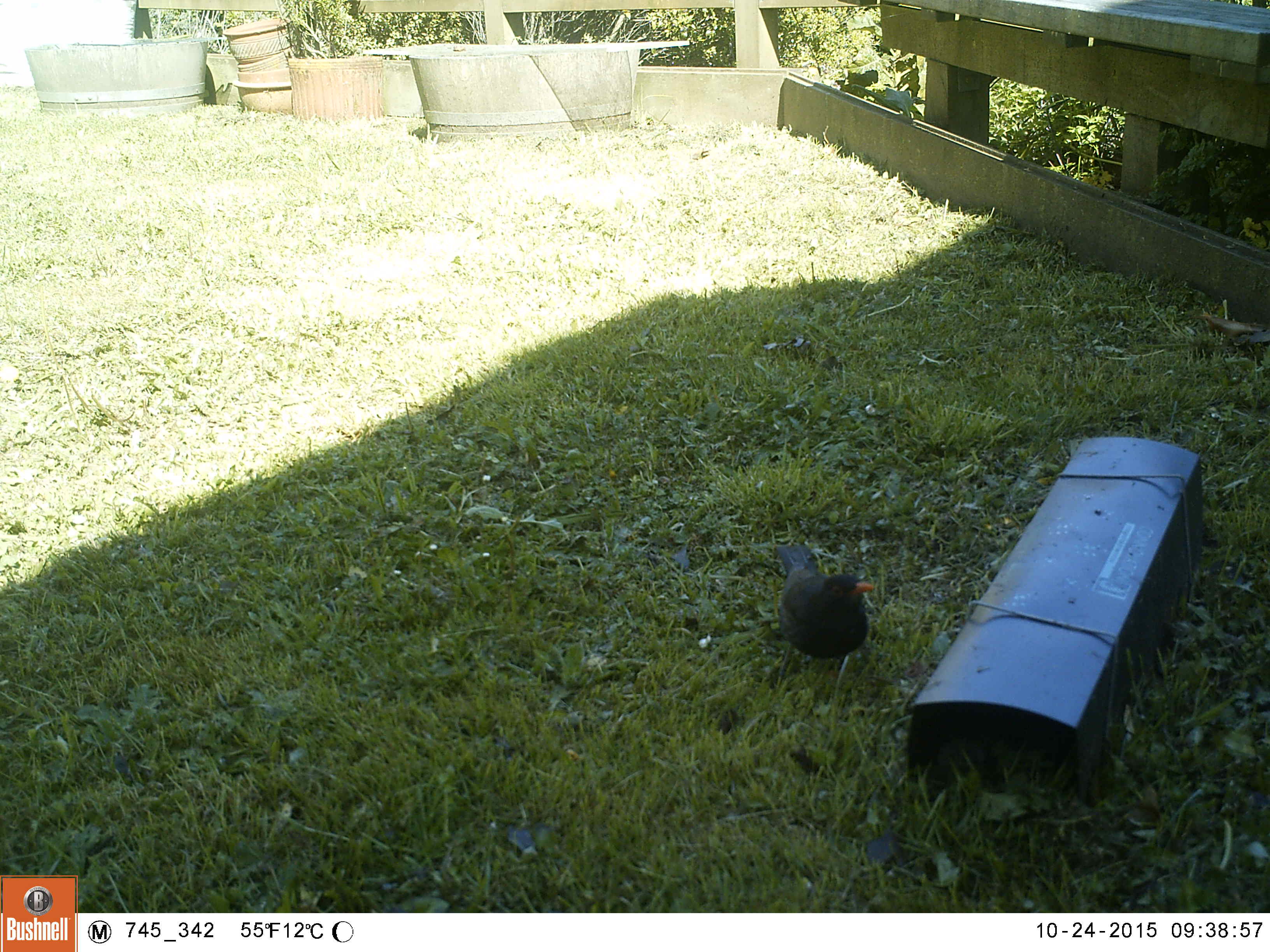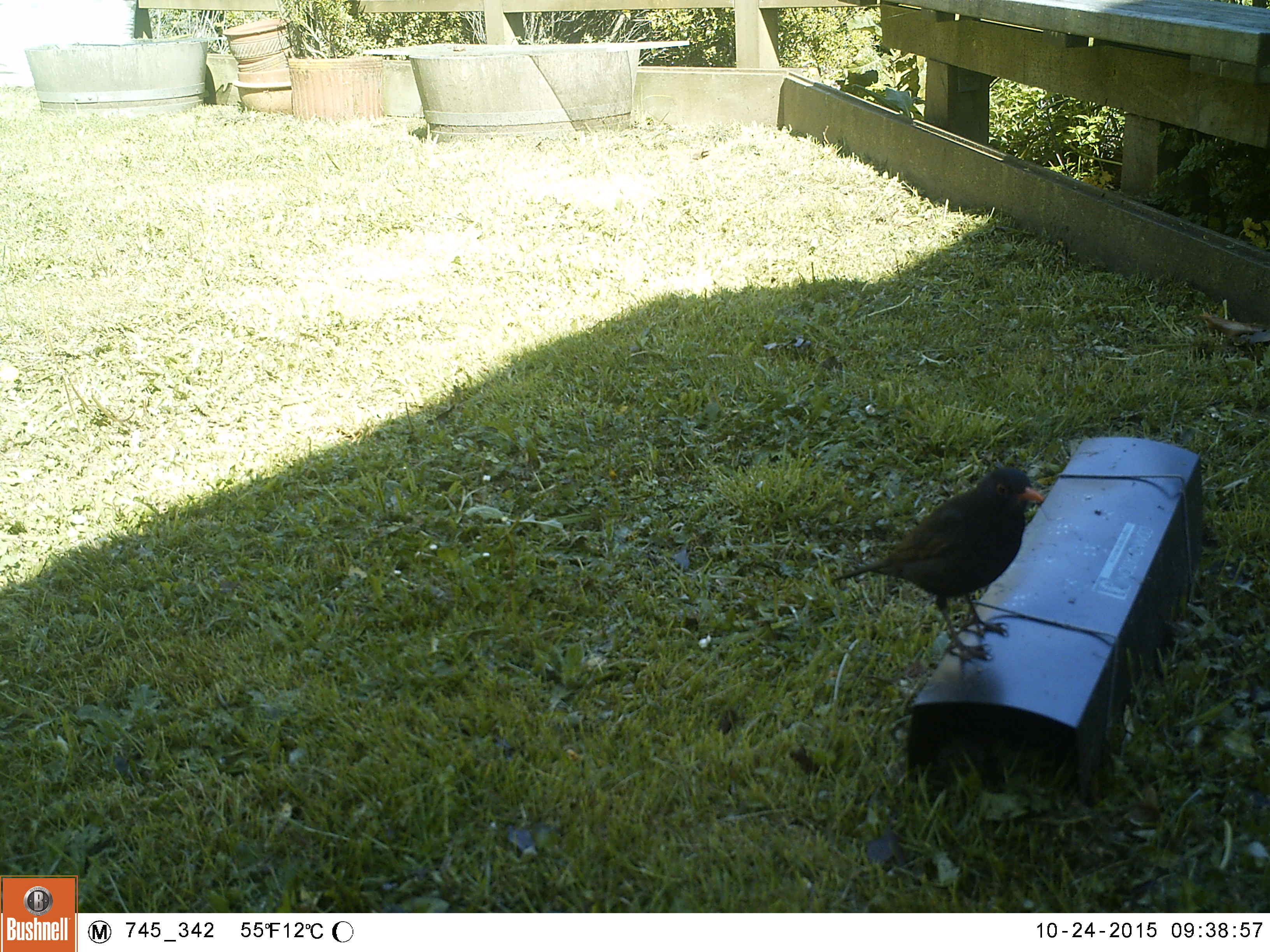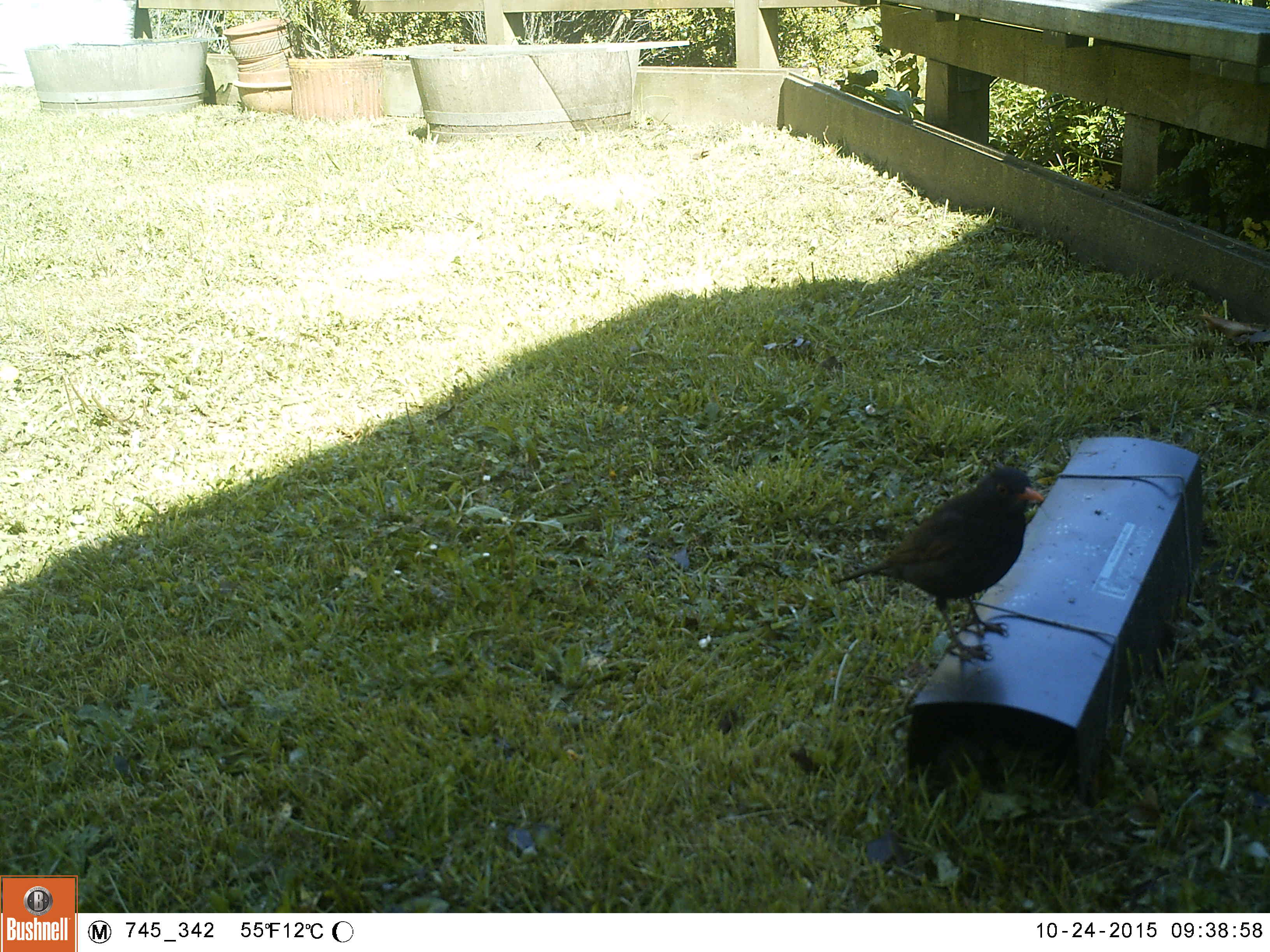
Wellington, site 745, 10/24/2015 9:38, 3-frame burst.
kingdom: Animalia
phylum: Chordata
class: Aves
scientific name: Aves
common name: bird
Bird (Aves).